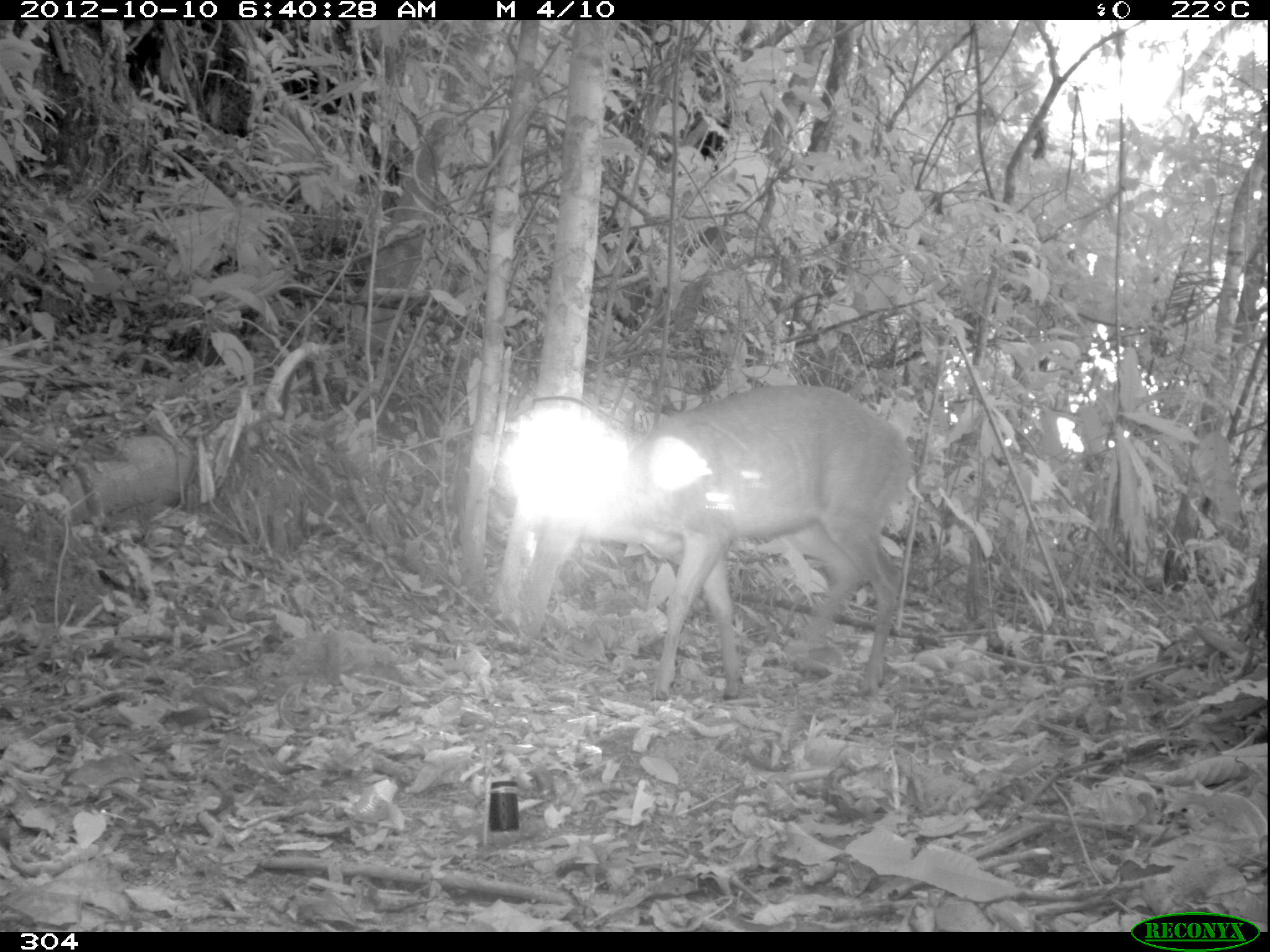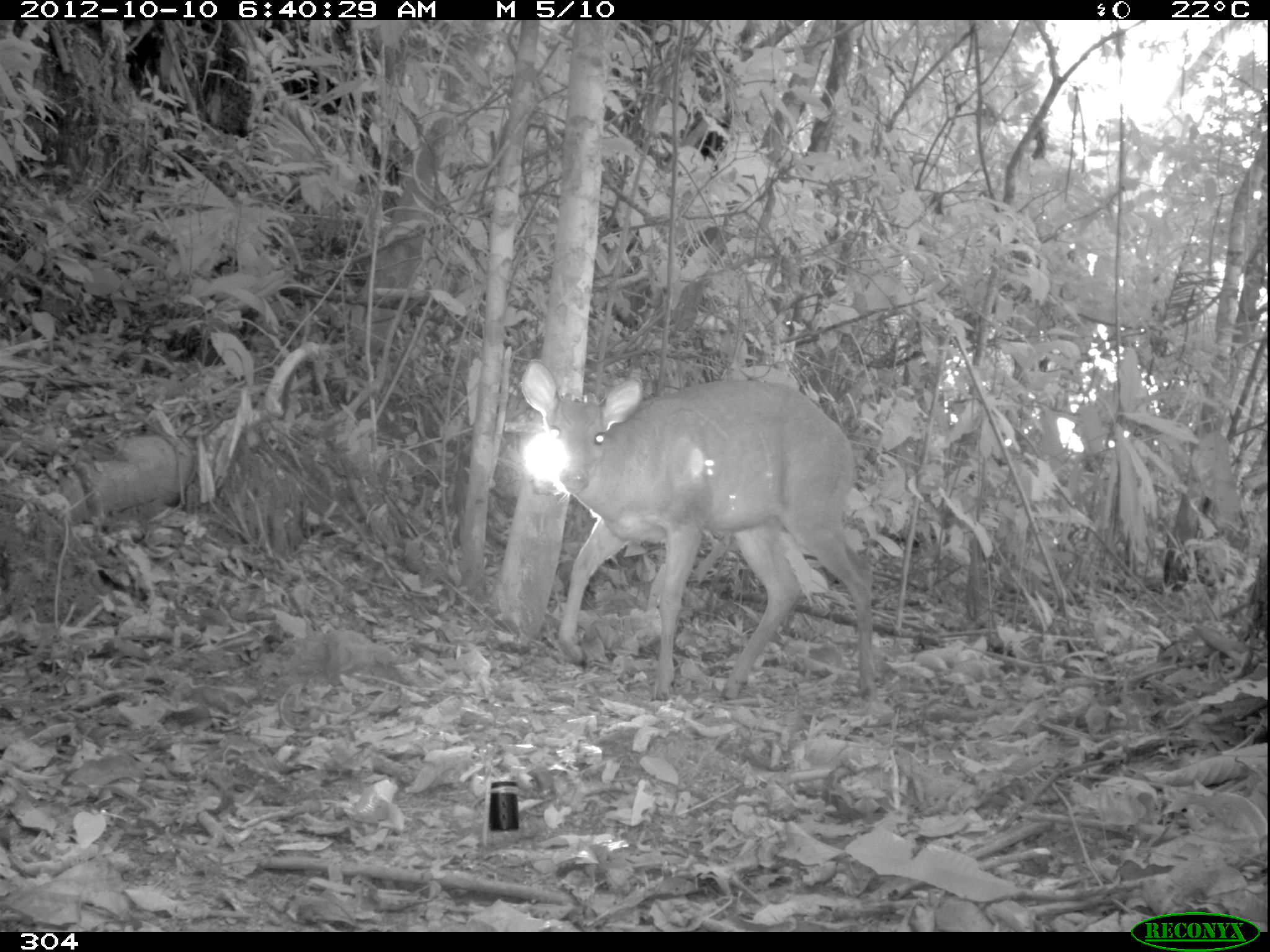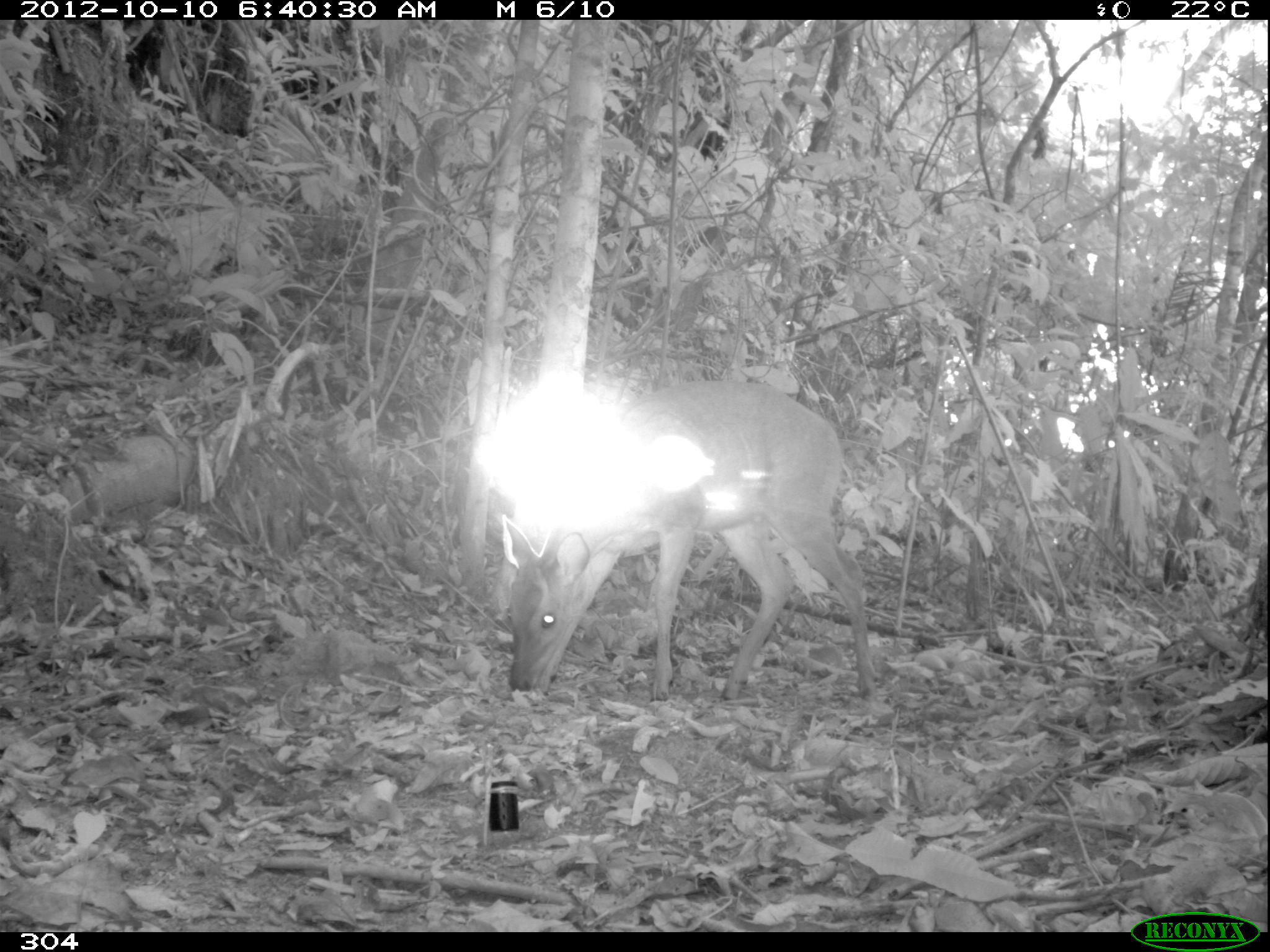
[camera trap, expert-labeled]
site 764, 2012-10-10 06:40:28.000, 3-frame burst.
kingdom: Animalia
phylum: Chordata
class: Mammalia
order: Artiodactyla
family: Cervidae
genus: Mazama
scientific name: Mazama americana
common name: red brocket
Mazama americana (red brocket).